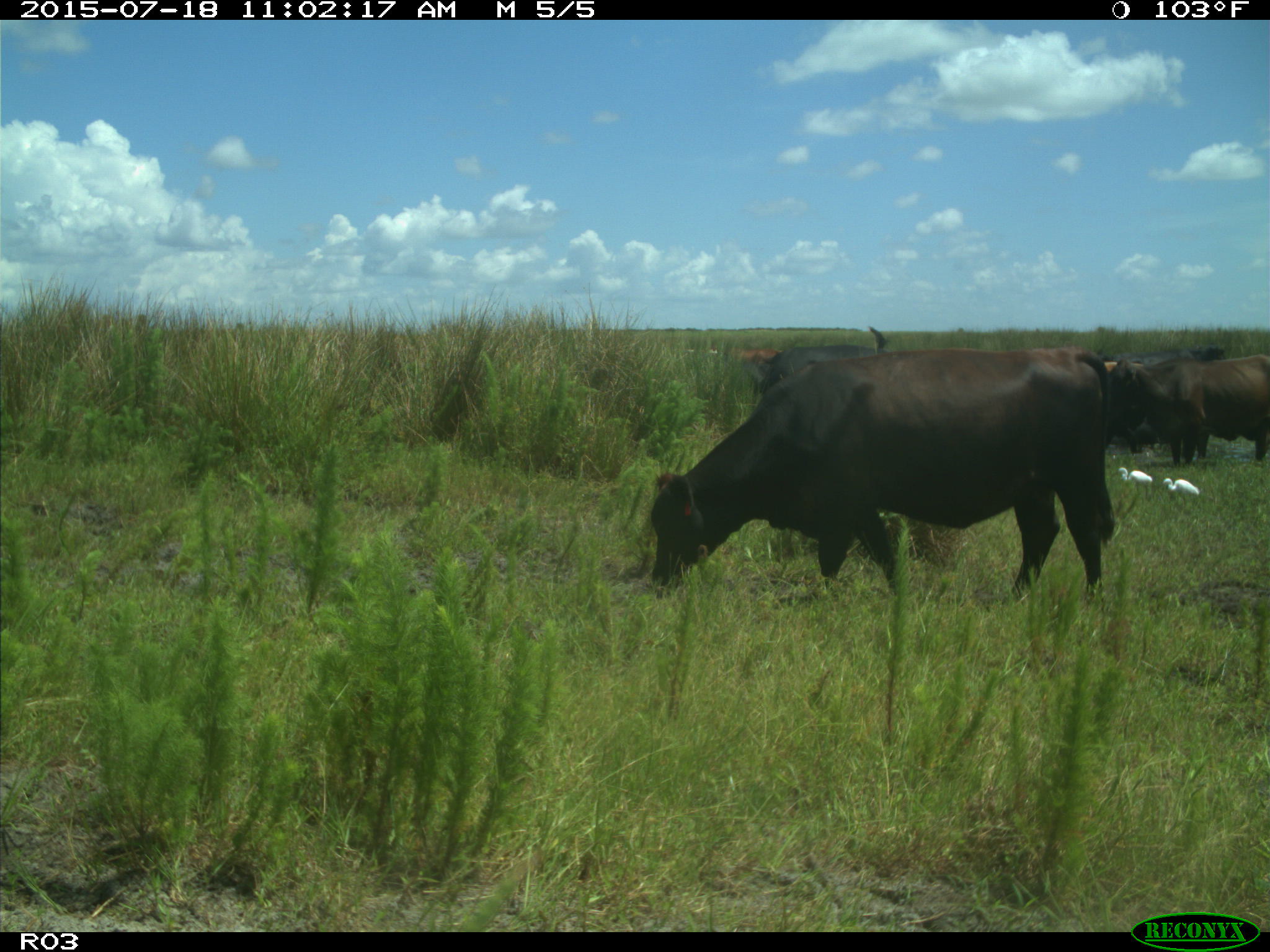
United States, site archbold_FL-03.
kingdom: Animalia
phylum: Chordata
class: Mammalia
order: Artiodactyla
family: Bovidae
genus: Bos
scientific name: Bos taurus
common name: domestic cow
Bos taurus (domestic cow).